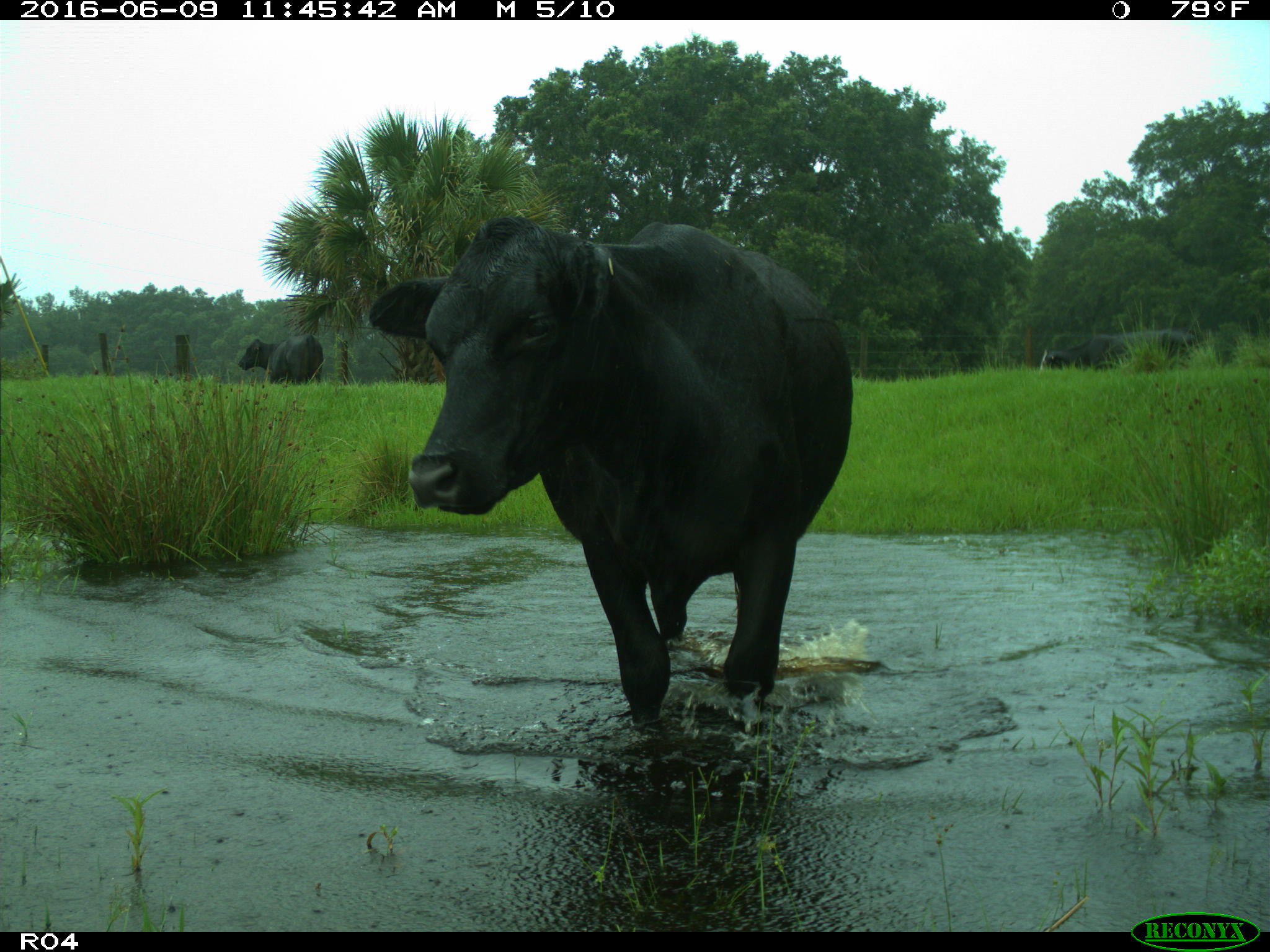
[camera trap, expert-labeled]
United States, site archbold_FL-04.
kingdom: Animalia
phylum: Chordata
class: Mammalia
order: Artiodactyla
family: Bovidae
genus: Bos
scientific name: Bos taurus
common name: domestic cow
Bos taurus (domestic cow).